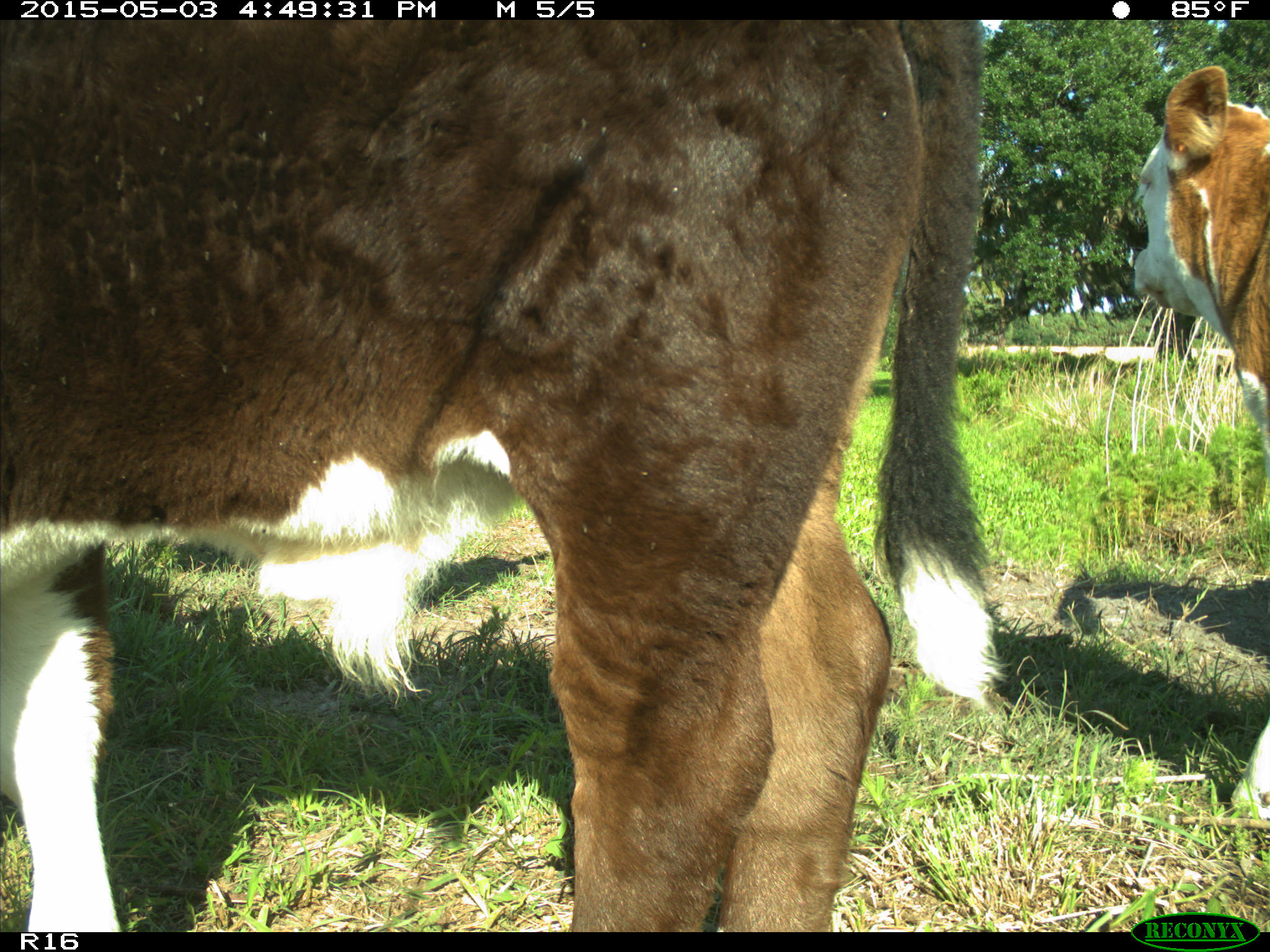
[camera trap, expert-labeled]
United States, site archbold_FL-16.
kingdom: Animalia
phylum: Chordata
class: Mammalia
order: Artiodactyla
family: Bovidae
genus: Bos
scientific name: Bos taurus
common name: domestic cow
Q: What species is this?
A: Bos taurus (domestic cow).